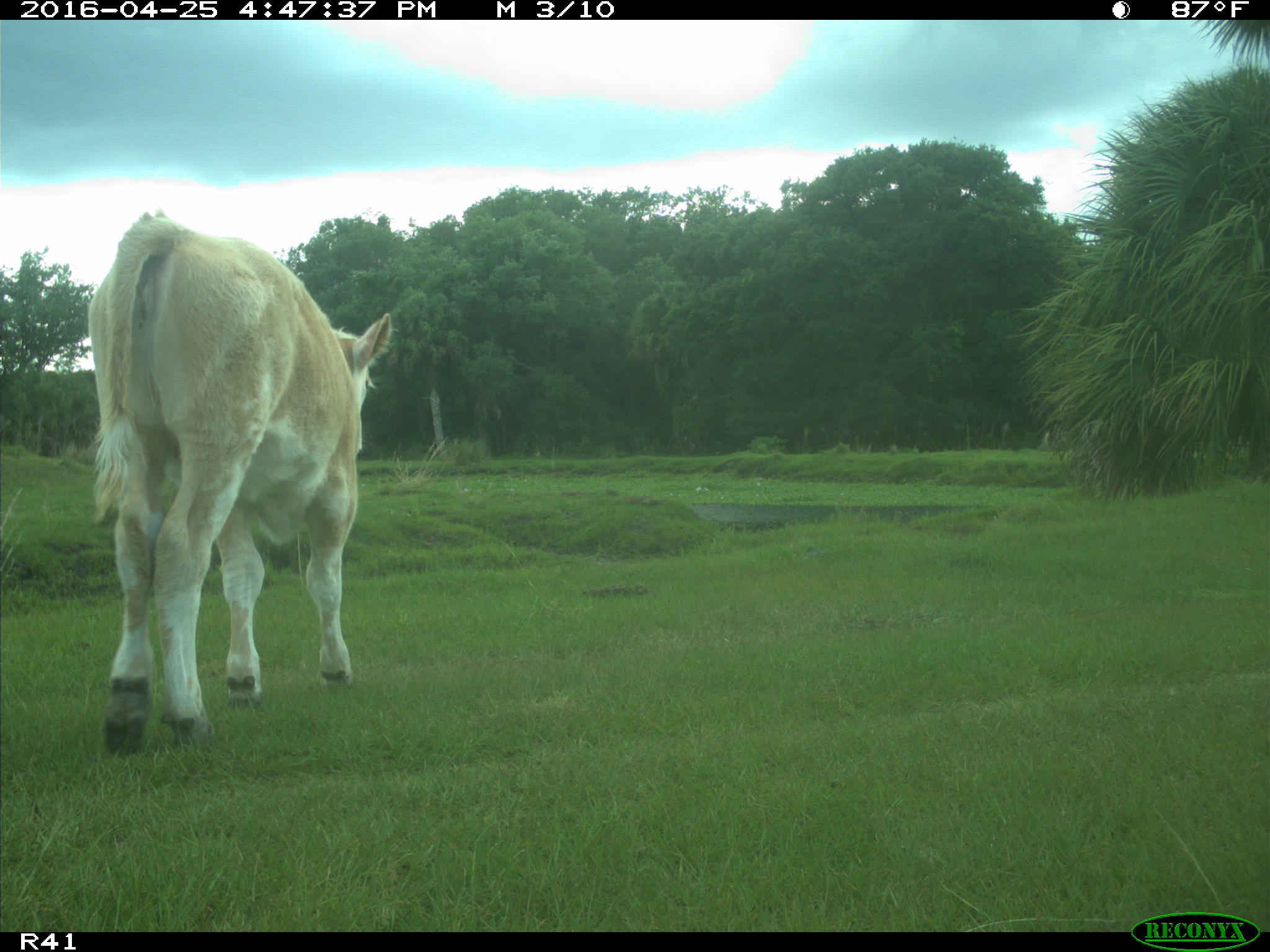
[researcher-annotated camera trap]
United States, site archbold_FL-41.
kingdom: Animalia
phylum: Chordata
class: Mammalia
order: Artiodactyla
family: Bovidae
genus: Bos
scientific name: Bos taurus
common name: domestic cow